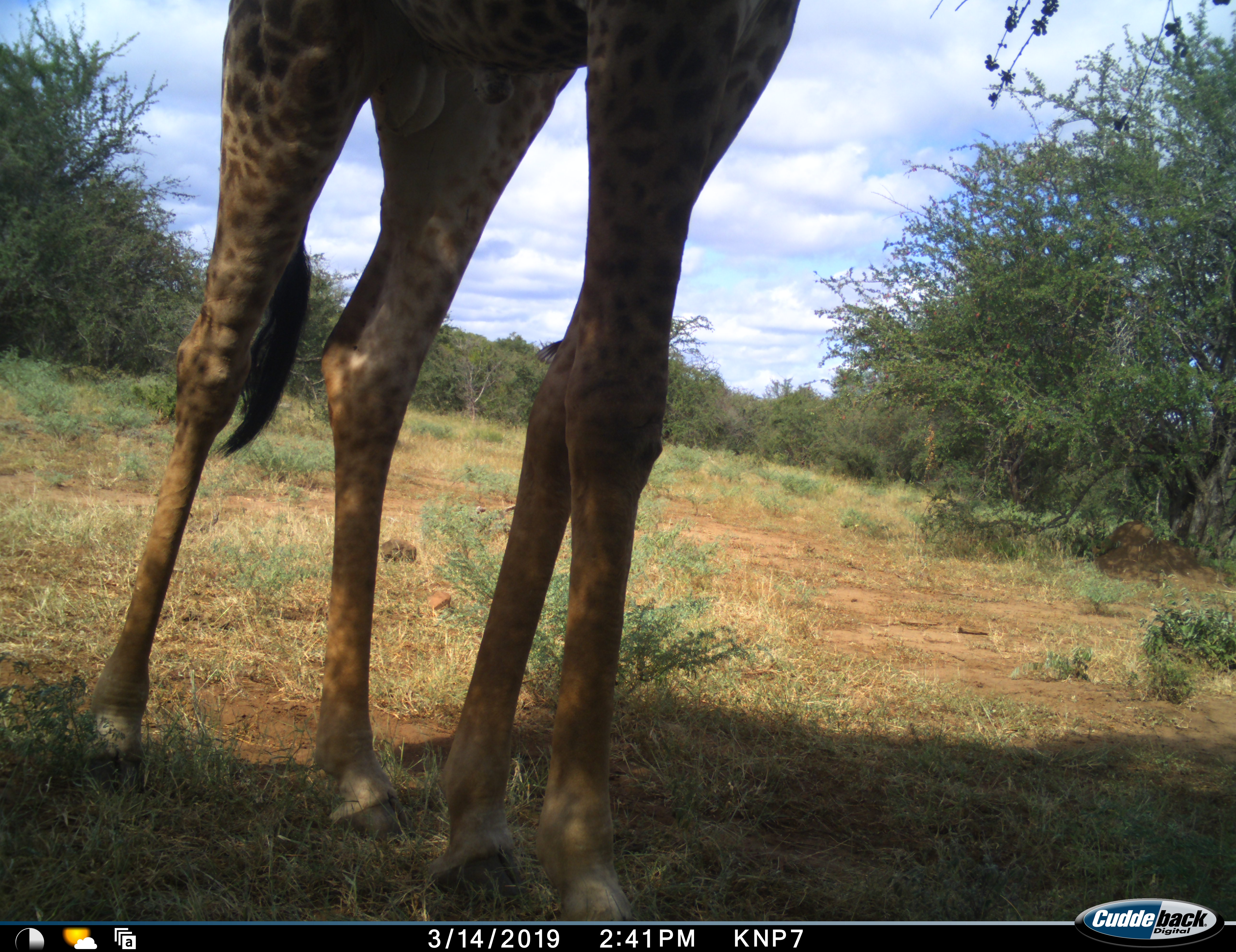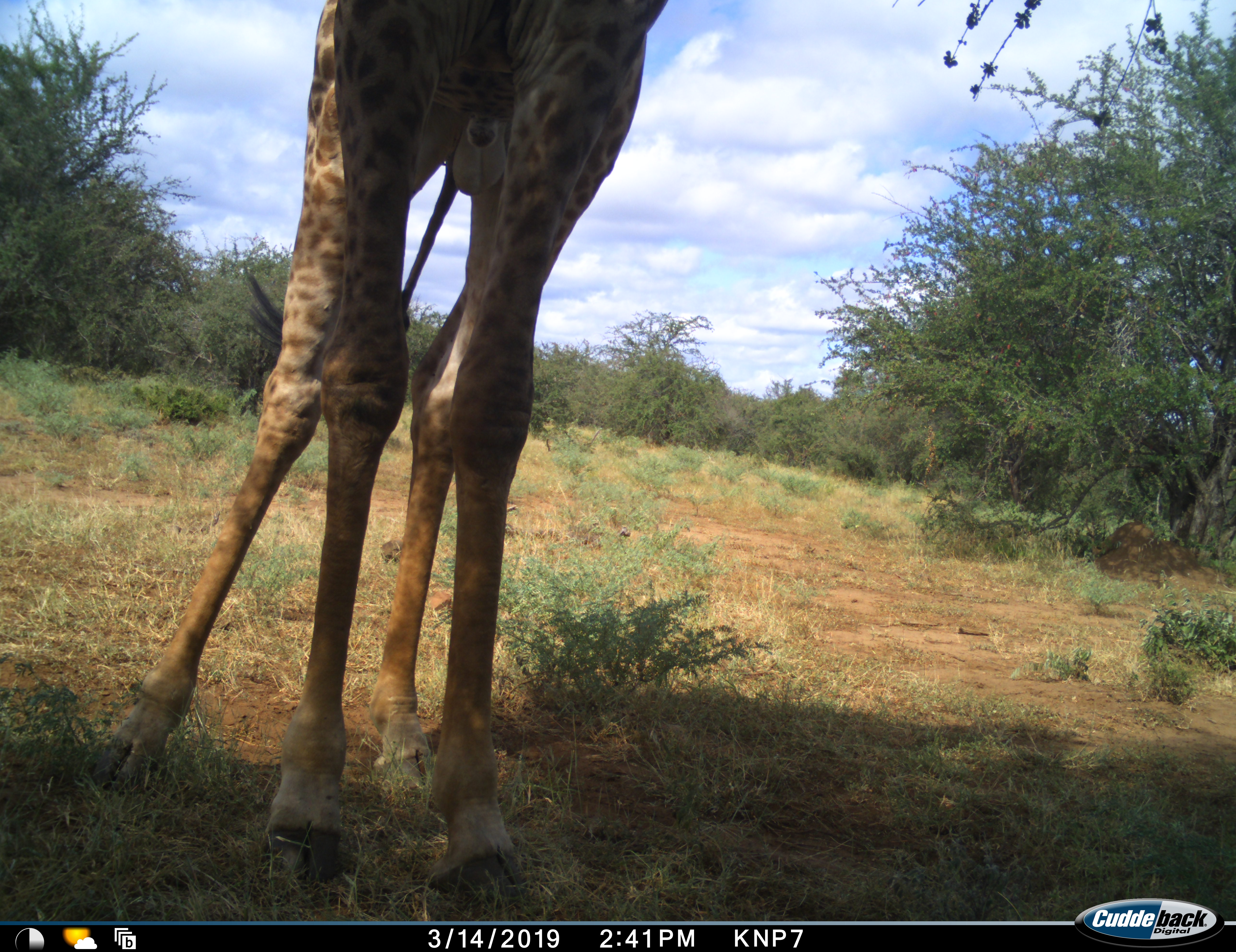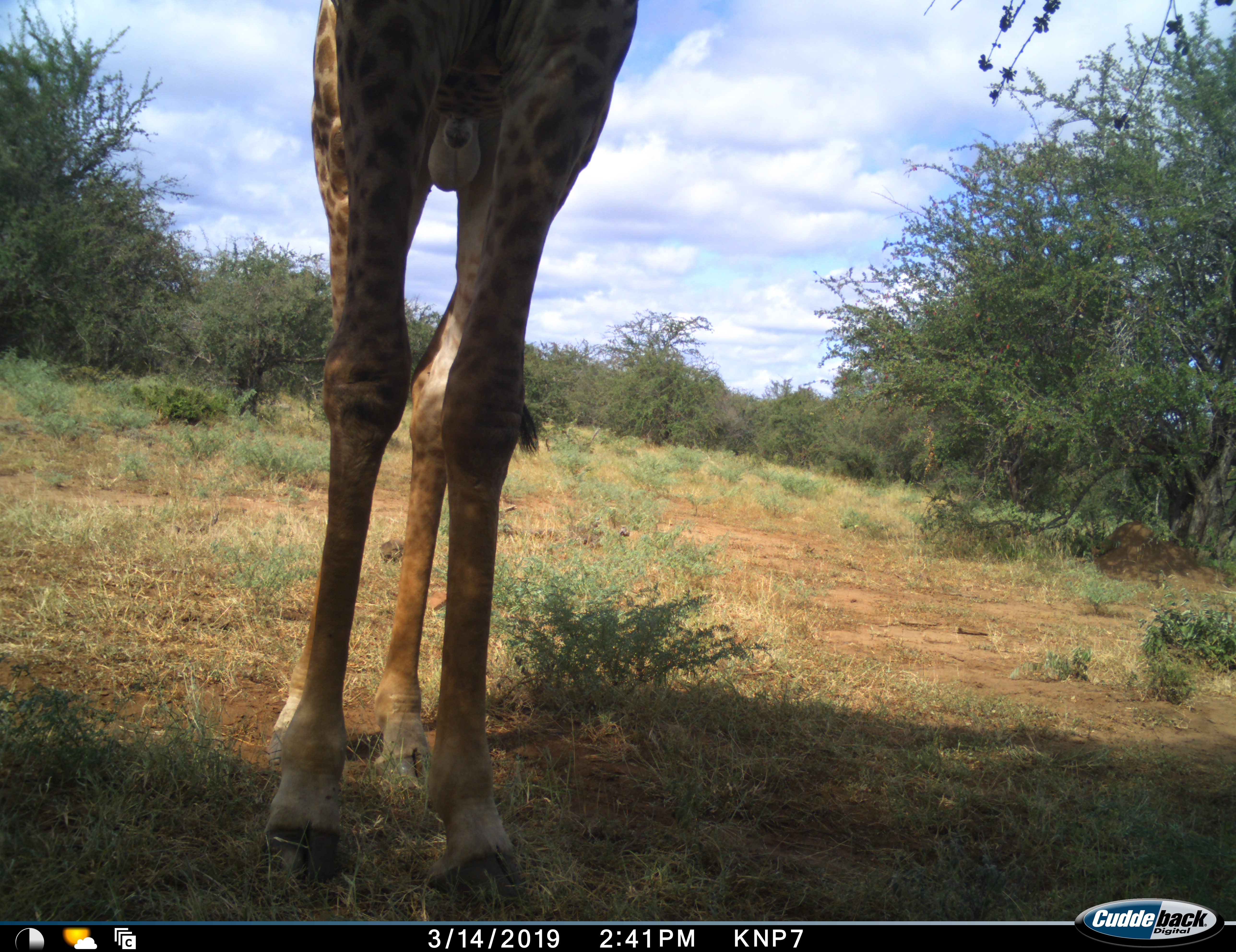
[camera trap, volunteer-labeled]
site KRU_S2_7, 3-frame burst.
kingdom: Animalia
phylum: Chordata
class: Mammalia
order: Artiodactyla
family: Giraffidae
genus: Giraffa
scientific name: Giraffa camelopardalis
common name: giraffe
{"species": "giraffe (Giraffa camelopardalis)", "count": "1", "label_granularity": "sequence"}